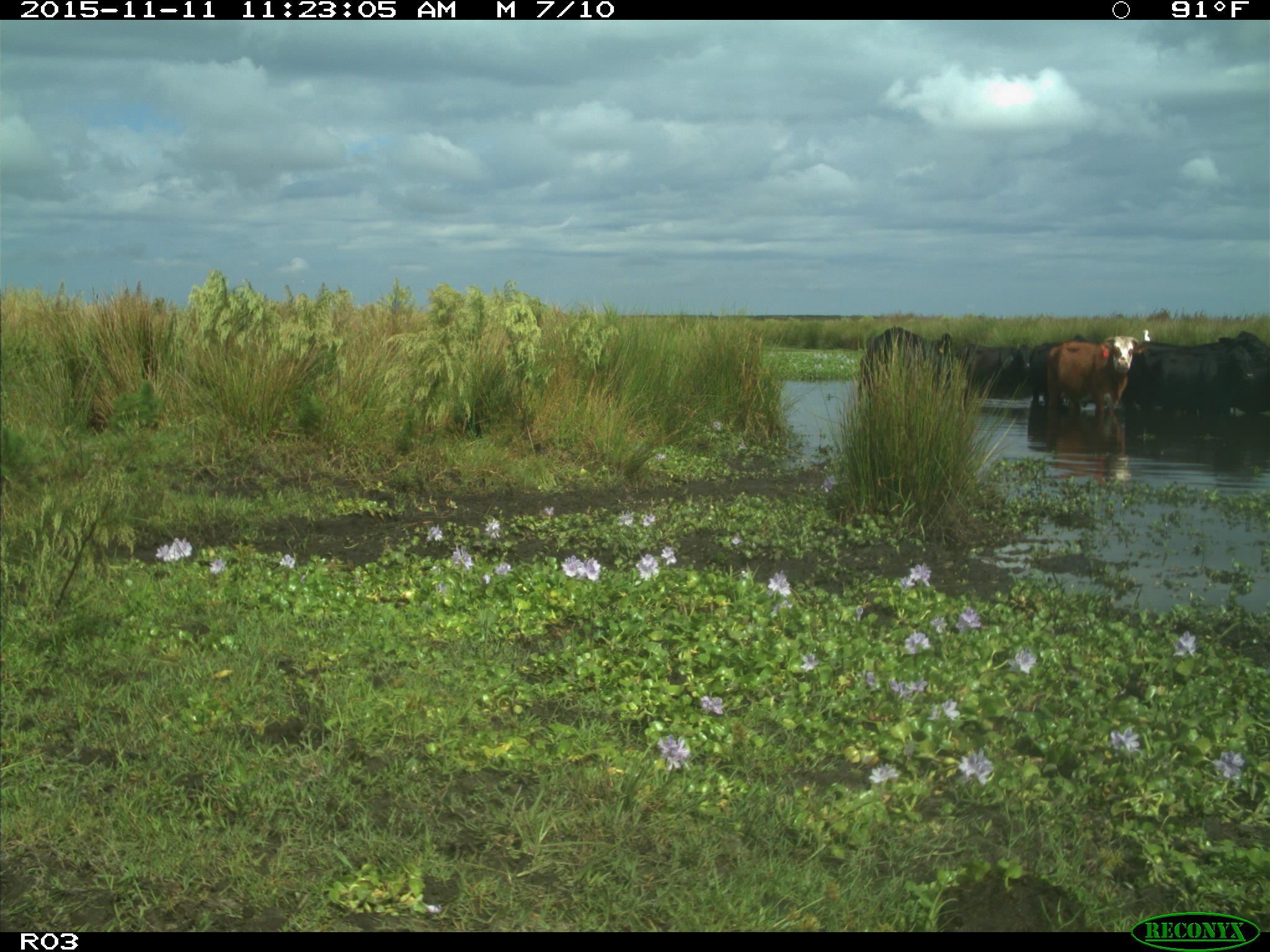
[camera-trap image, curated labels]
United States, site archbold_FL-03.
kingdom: Animalia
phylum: Chordata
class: Mammalia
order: Artiodactyla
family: Bovidae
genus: Bos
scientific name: Bos taurus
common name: domestic cow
Bos taurus (domestic cow).